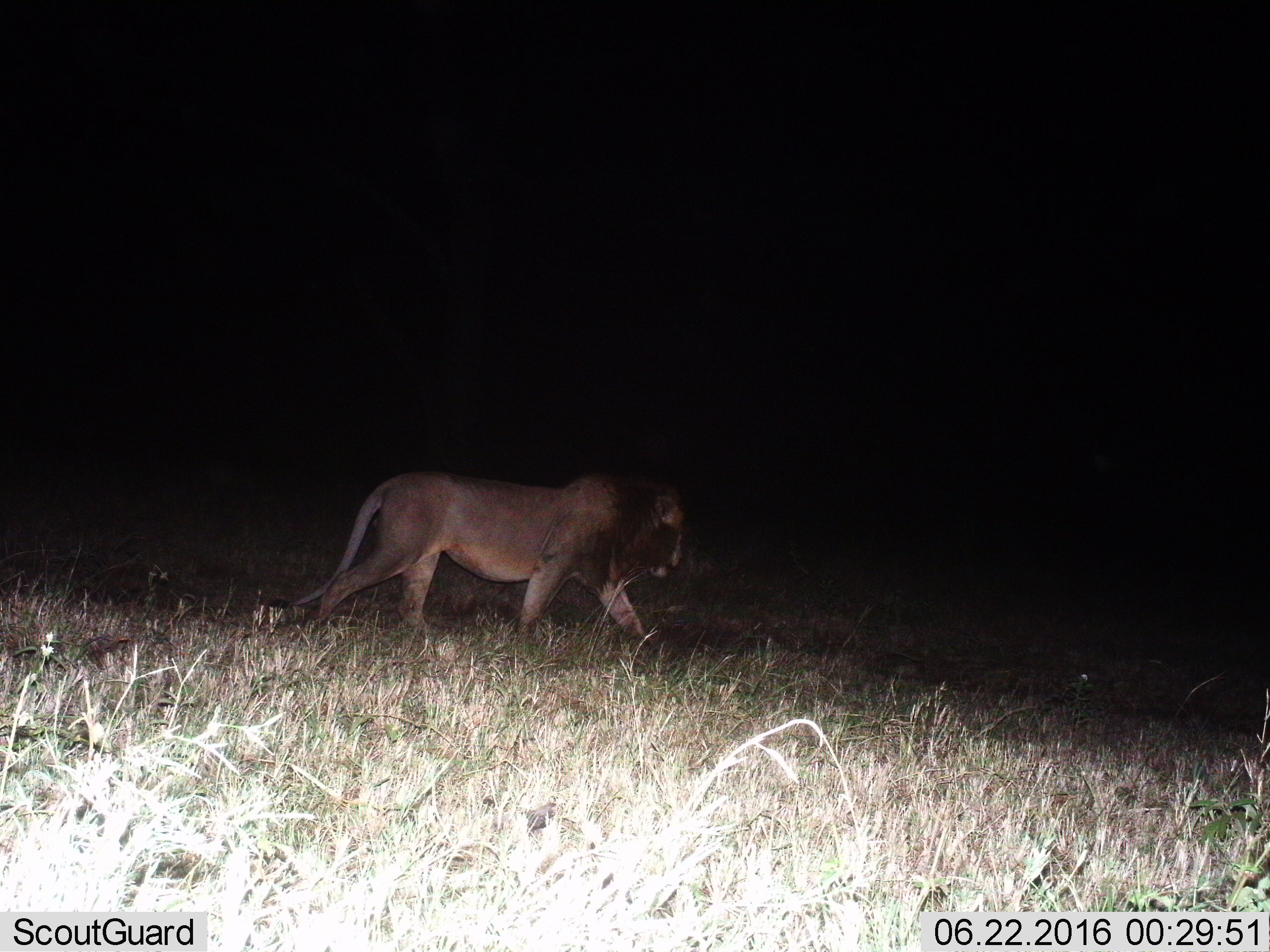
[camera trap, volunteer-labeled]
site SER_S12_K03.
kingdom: Animalia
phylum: Chordata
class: Mammalia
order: Carnivora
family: Felidae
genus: Panthera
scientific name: Panthera leo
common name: lion male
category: lionmale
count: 1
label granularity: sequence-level